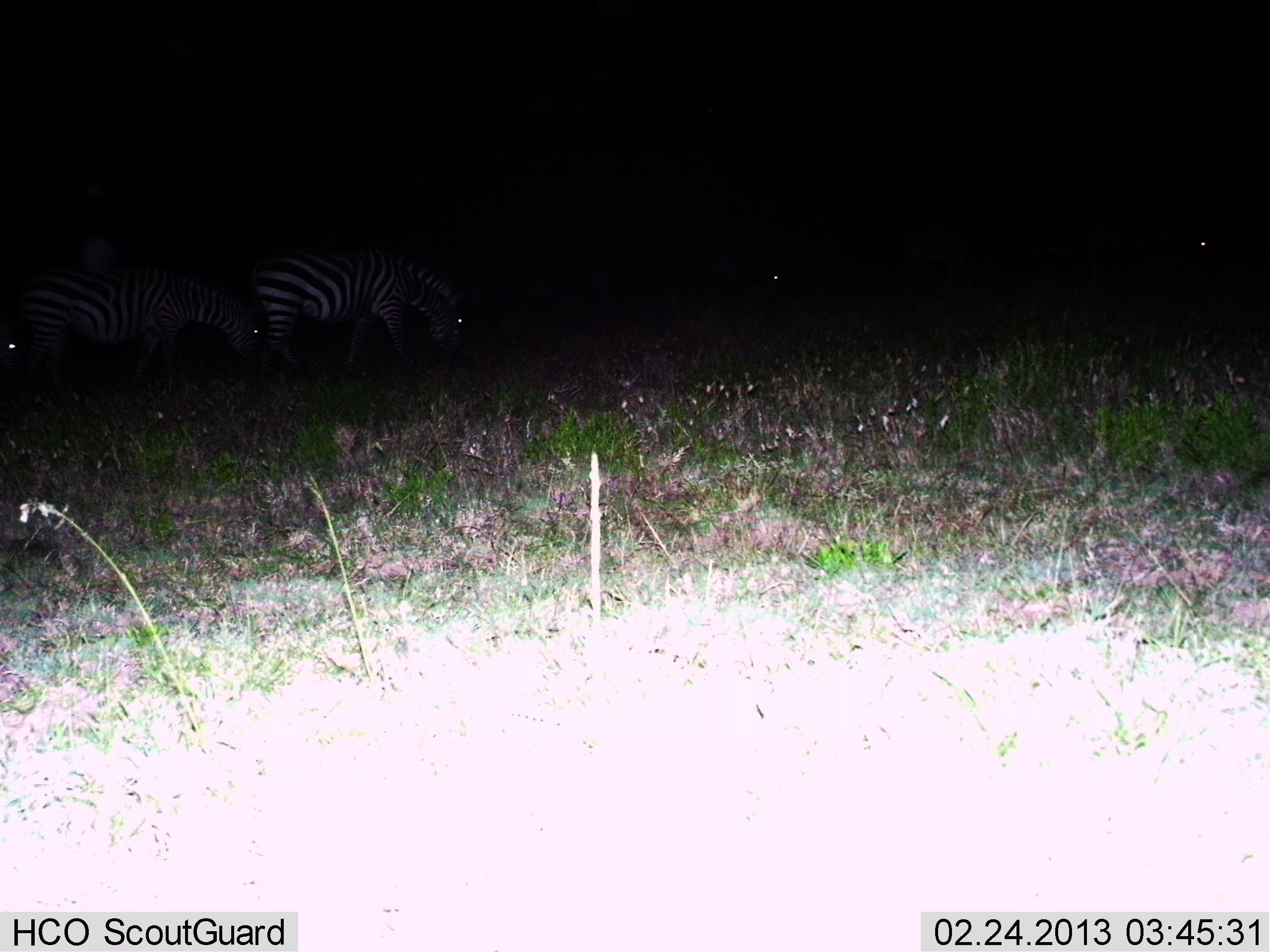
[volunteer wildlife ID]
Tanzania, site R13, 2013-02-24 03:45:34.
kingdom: Animalia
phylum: Chordata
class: Mammalia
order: Perissodactyla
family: Equidae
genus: Equus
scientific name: Equus quagga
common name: plains zebra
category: zebra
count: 4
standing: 48%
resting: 4%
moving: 20%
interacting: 0%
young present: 0%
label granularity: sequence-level